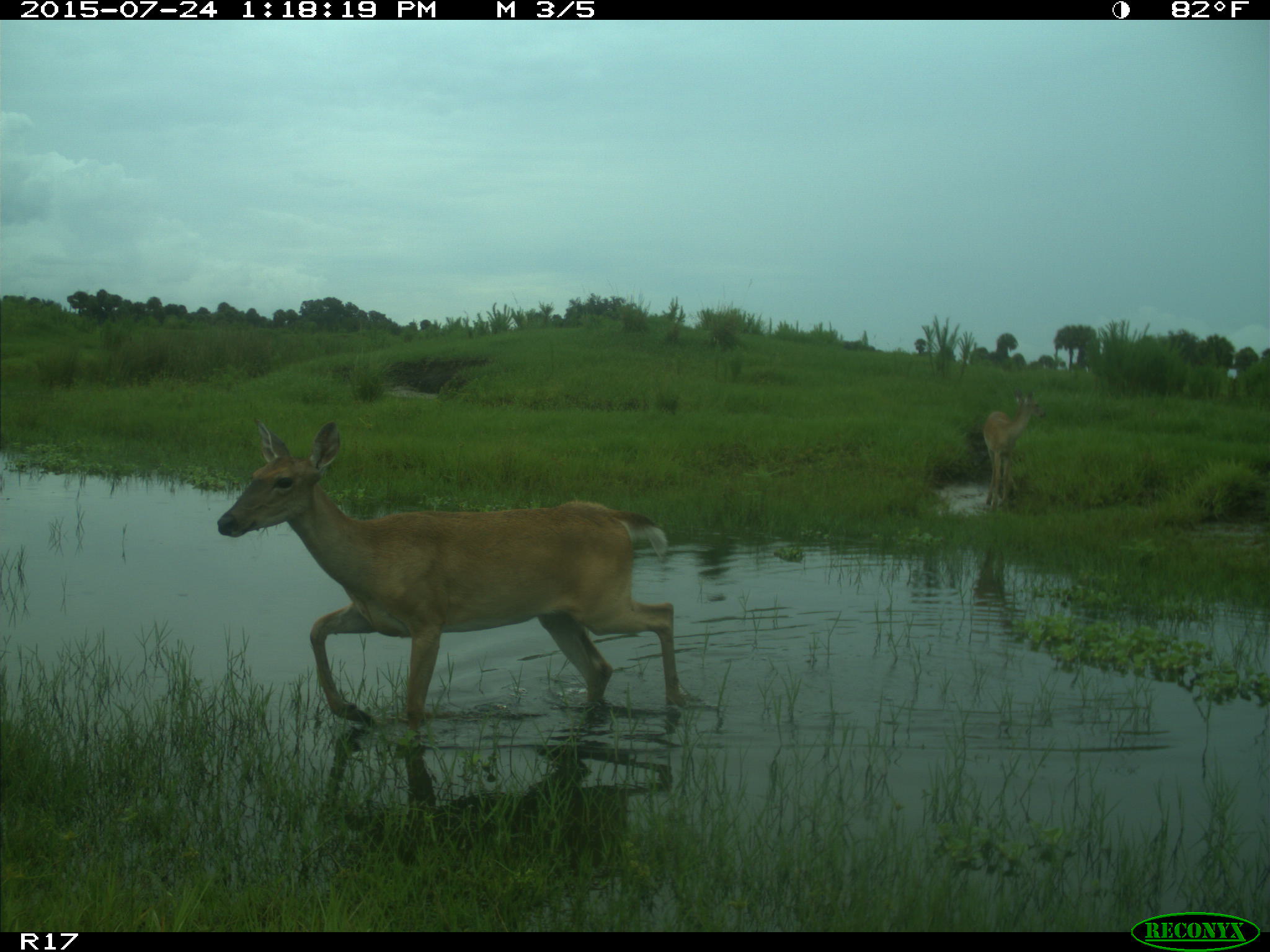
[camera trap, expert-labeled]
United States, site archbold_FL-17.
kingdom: Animalia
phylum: Chordata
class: Mammalia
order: Artiodactyla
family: Cervidae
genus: Odocoileus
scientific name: Odocoileus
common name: deer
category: unidentified deer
Unidentified deer (deer) (Odocoileus).